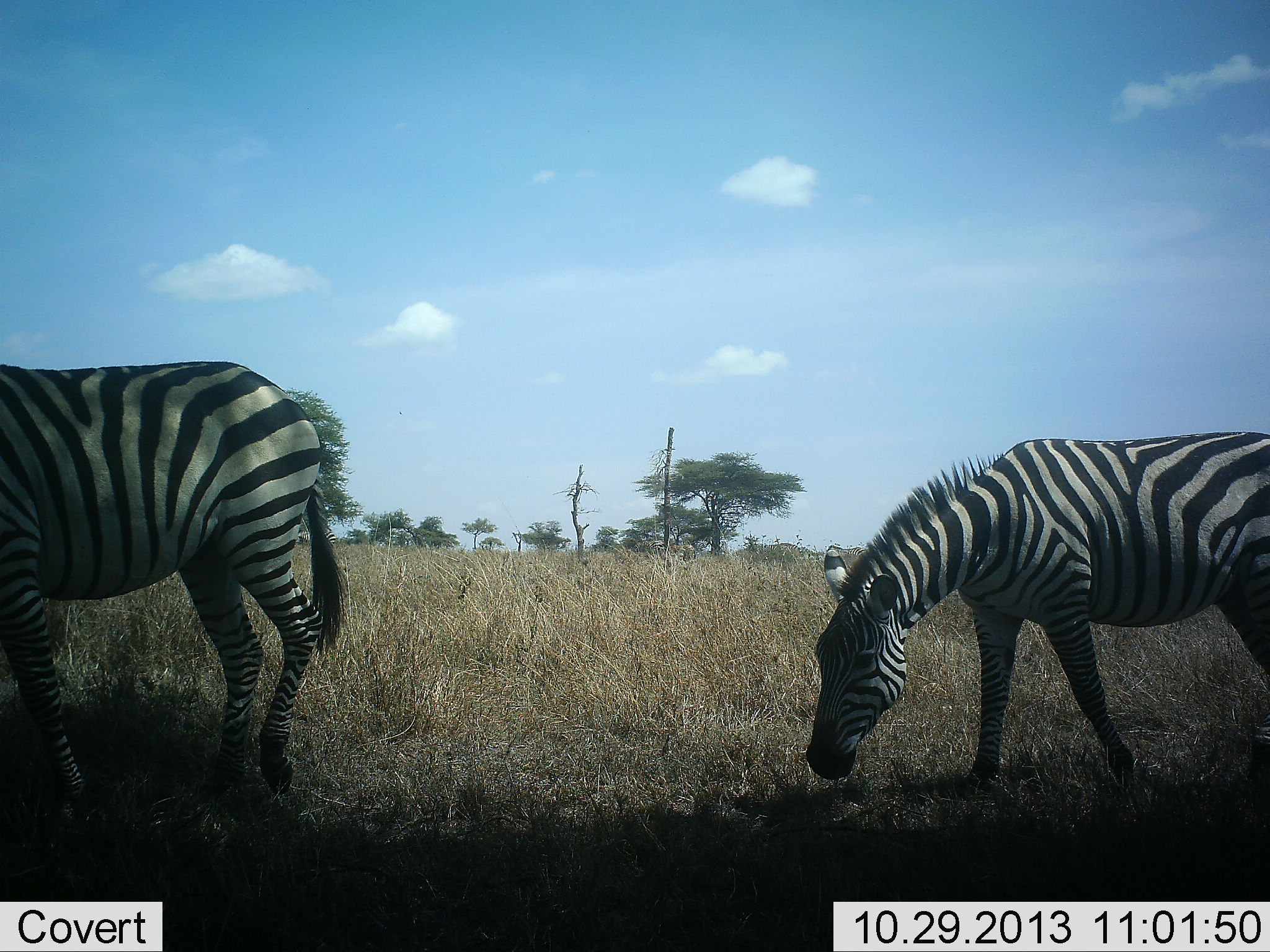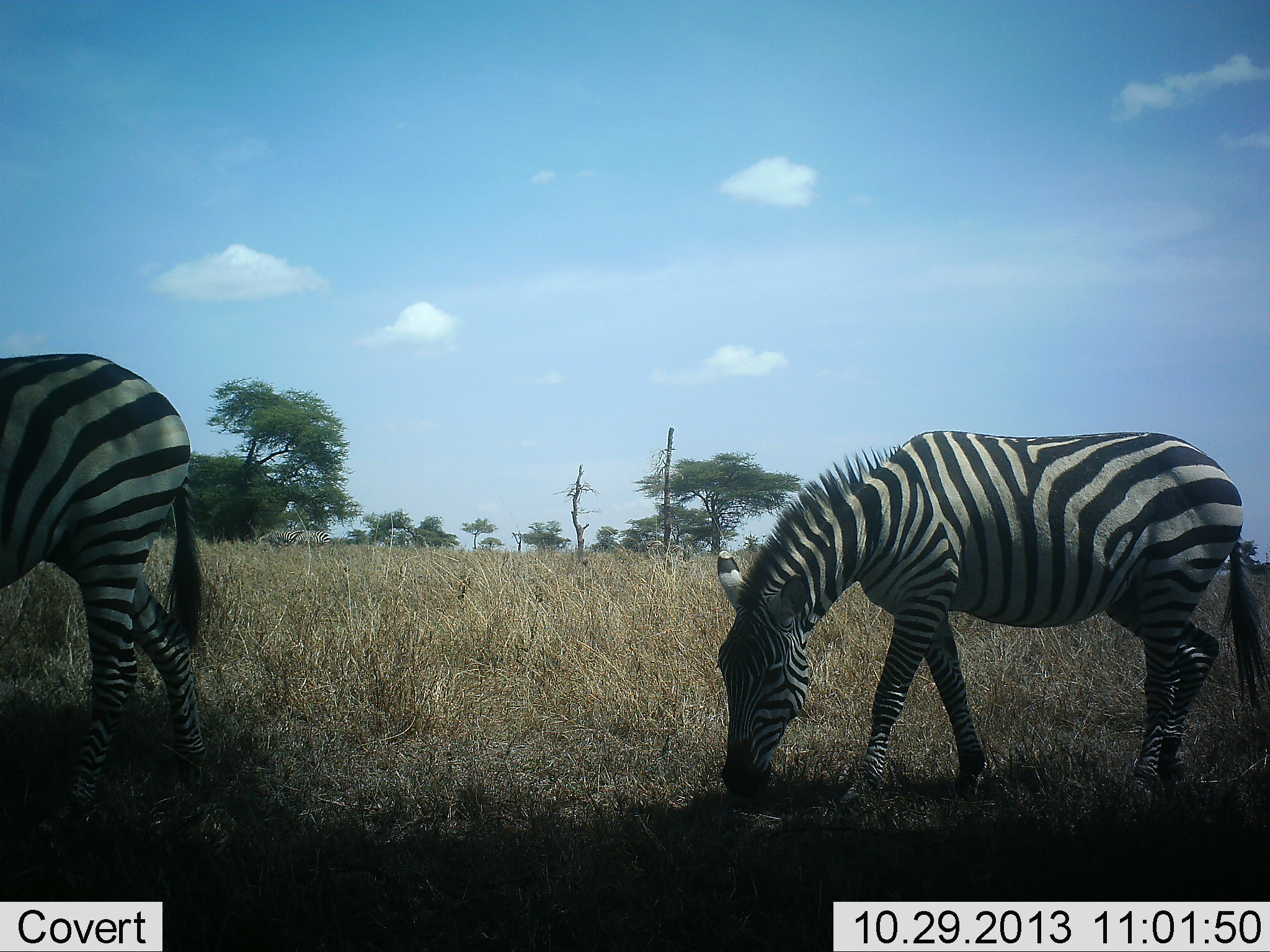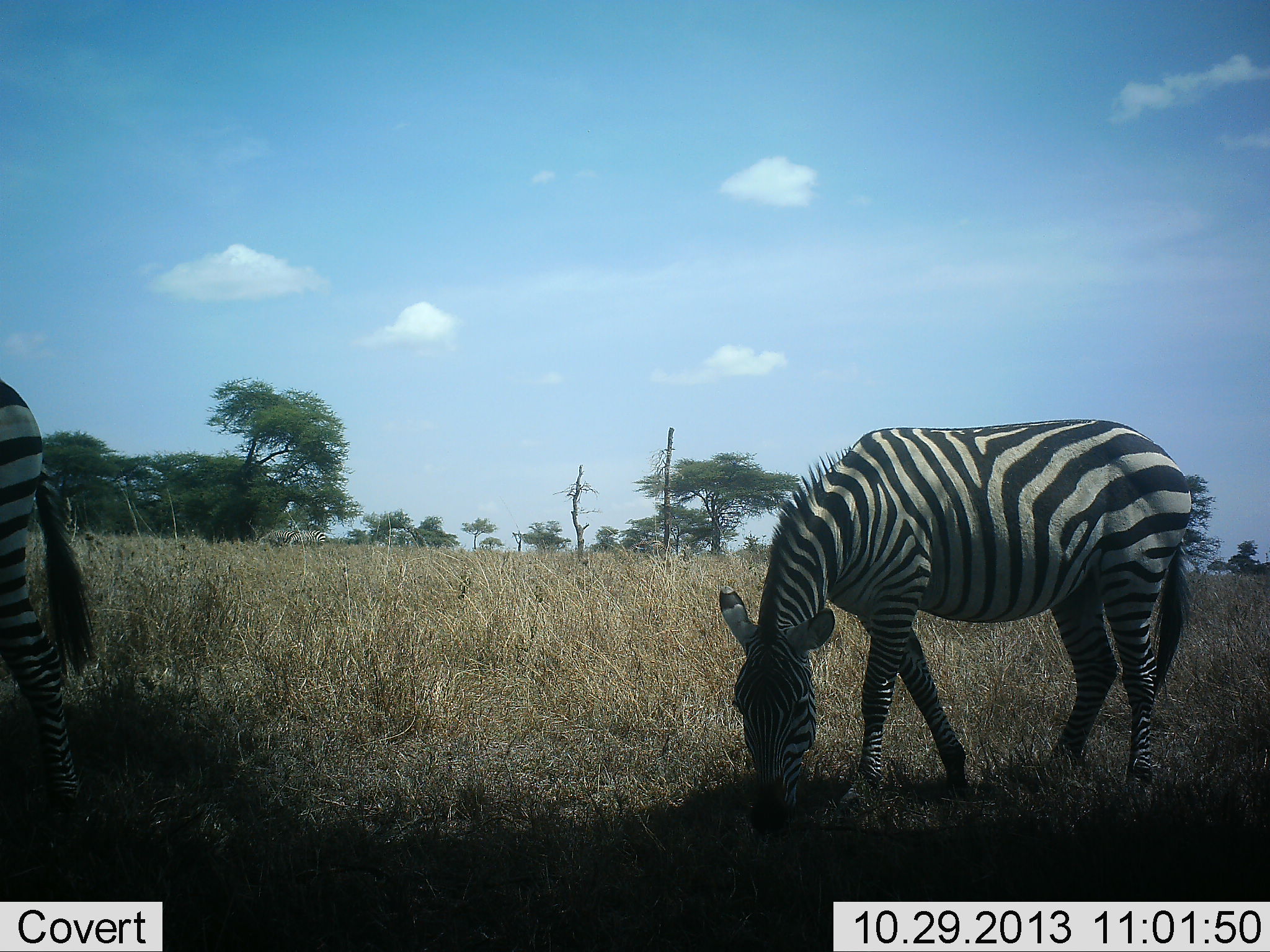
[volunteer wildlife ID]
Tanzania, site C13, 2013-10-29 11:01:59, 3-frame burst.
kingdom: Animalia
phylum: Chordata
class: Mammalia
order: Perissodactyla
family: Equidae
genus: Equus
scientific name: Equus quagga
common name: plains zebra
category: zebra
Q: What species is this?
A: Zebra (plains zebra) (Equus quagga).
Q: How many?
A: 2.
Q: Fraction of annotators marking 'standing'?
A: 12%.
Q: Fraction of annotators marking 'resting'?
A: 0%.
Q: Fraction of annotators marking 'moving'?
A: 54%.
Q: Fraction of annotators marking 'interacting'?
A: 0%.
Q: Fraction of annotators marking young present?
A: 0%.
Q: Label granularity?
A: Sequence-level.